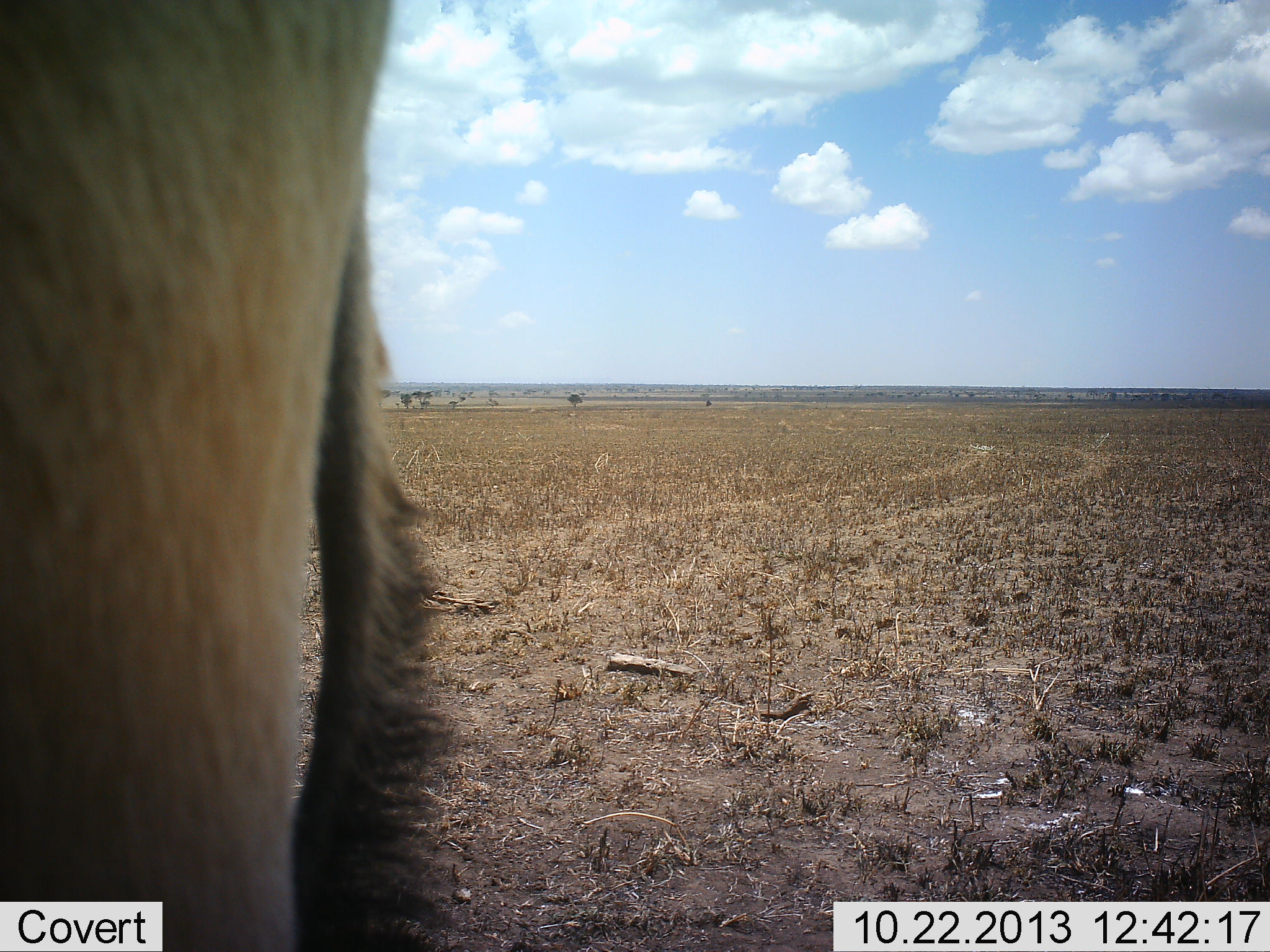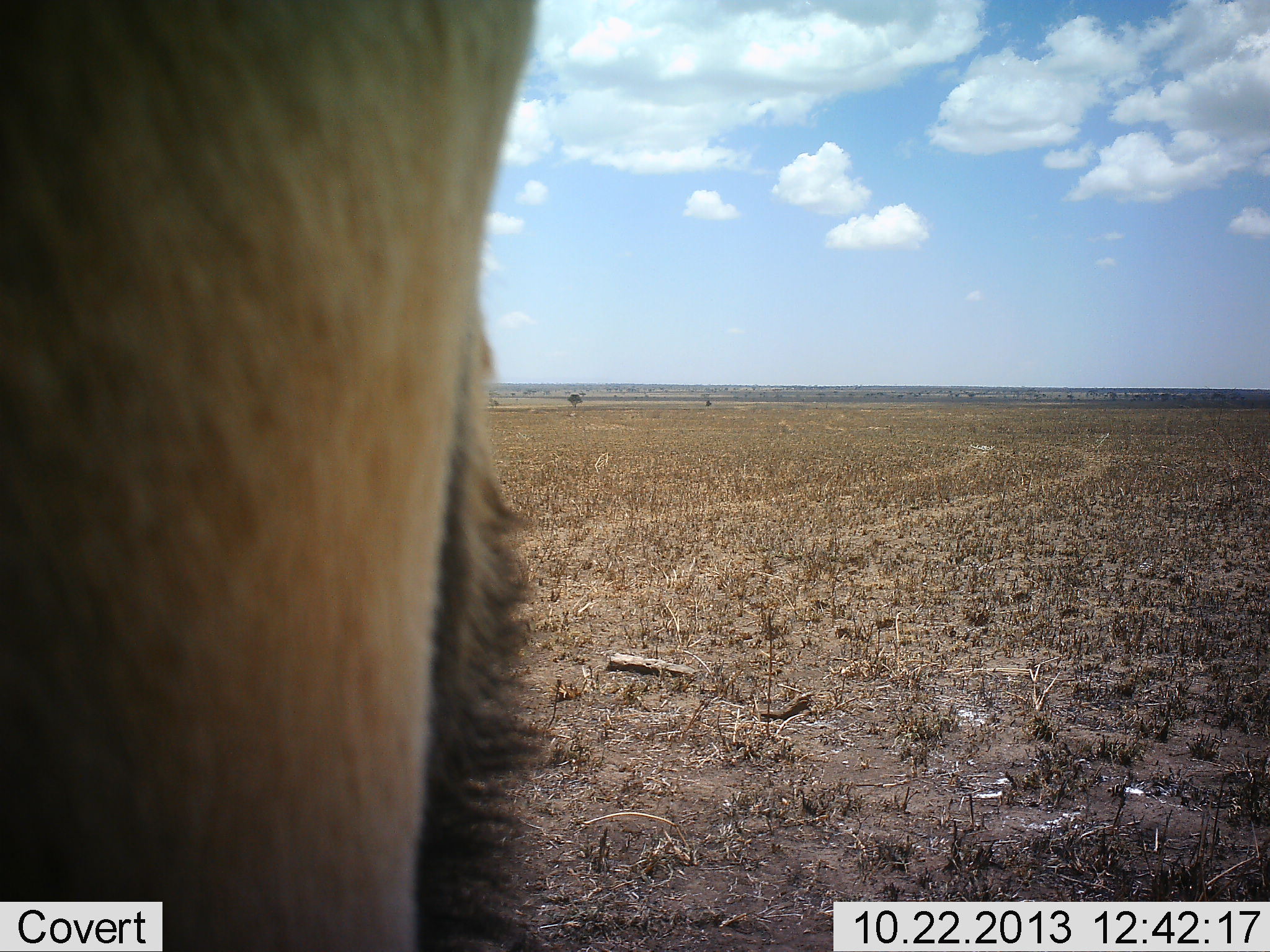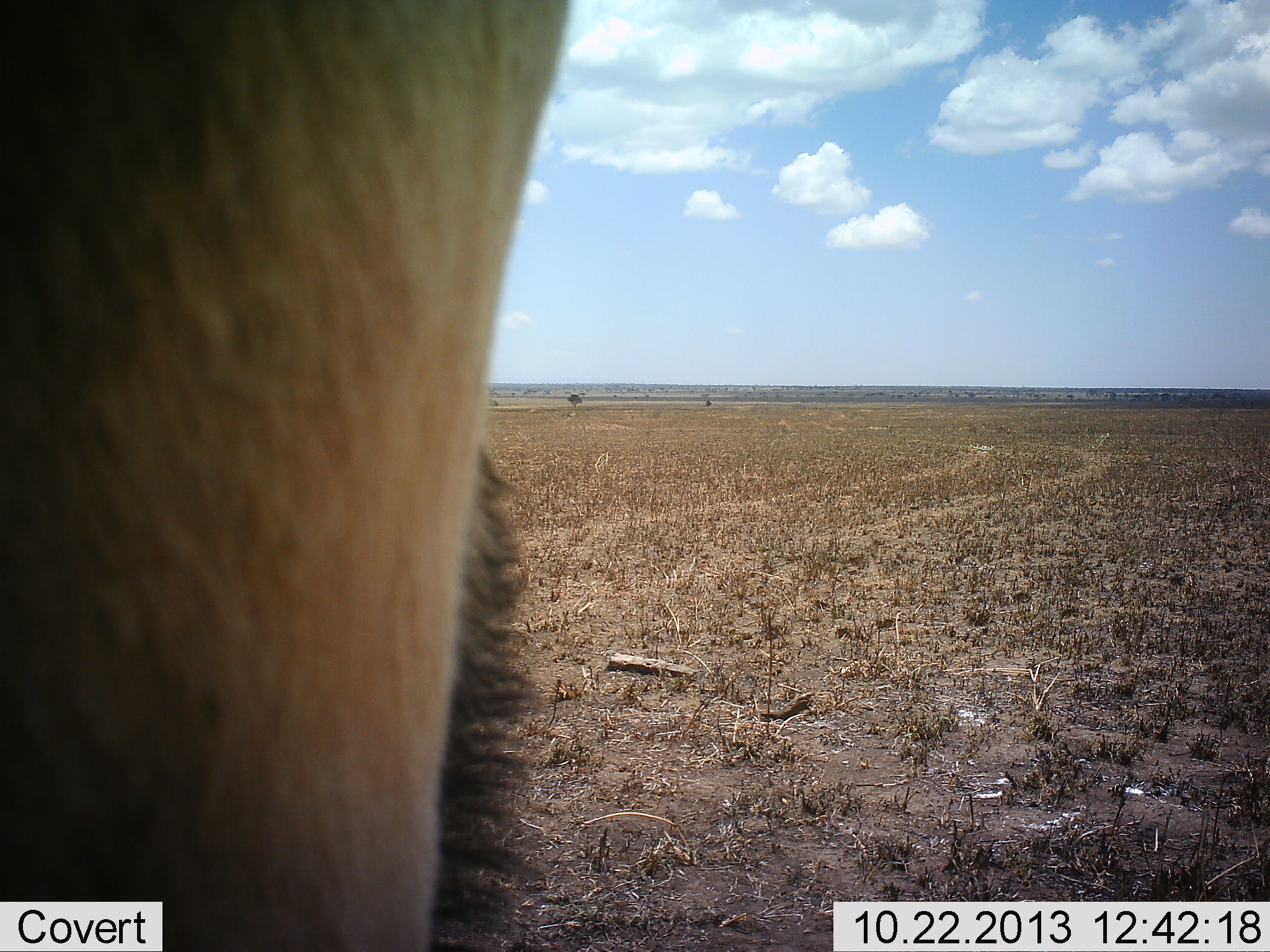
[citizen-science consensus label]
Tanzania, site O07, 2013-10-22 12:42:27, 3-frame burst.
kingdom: Animalia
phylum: Chordata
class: Mammalia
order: Artiodactyla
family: Bovidae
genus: Connochaetes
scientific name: Connochaetes taurinus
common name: blue wildebeest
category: wildebeest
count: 1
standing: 86%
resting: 0%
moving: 14%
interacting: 0%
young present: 0%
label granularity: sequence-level